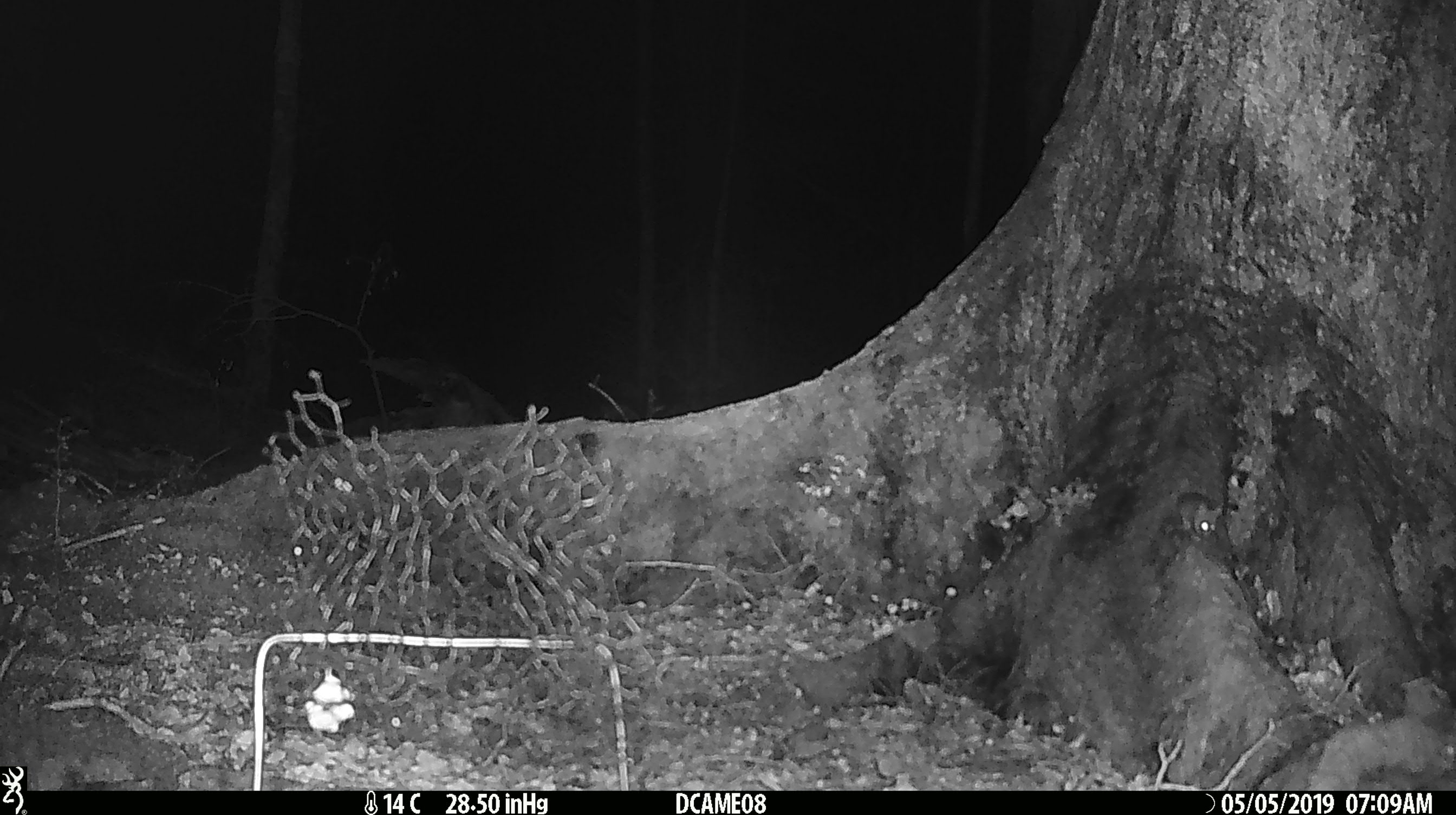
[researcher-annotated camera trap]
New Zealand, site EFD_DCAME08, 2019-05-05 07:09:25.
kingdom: Animalia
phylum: Chordata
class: Mammalia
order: Rodentia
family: Muridae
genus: Mus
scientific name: Mus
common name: mouse